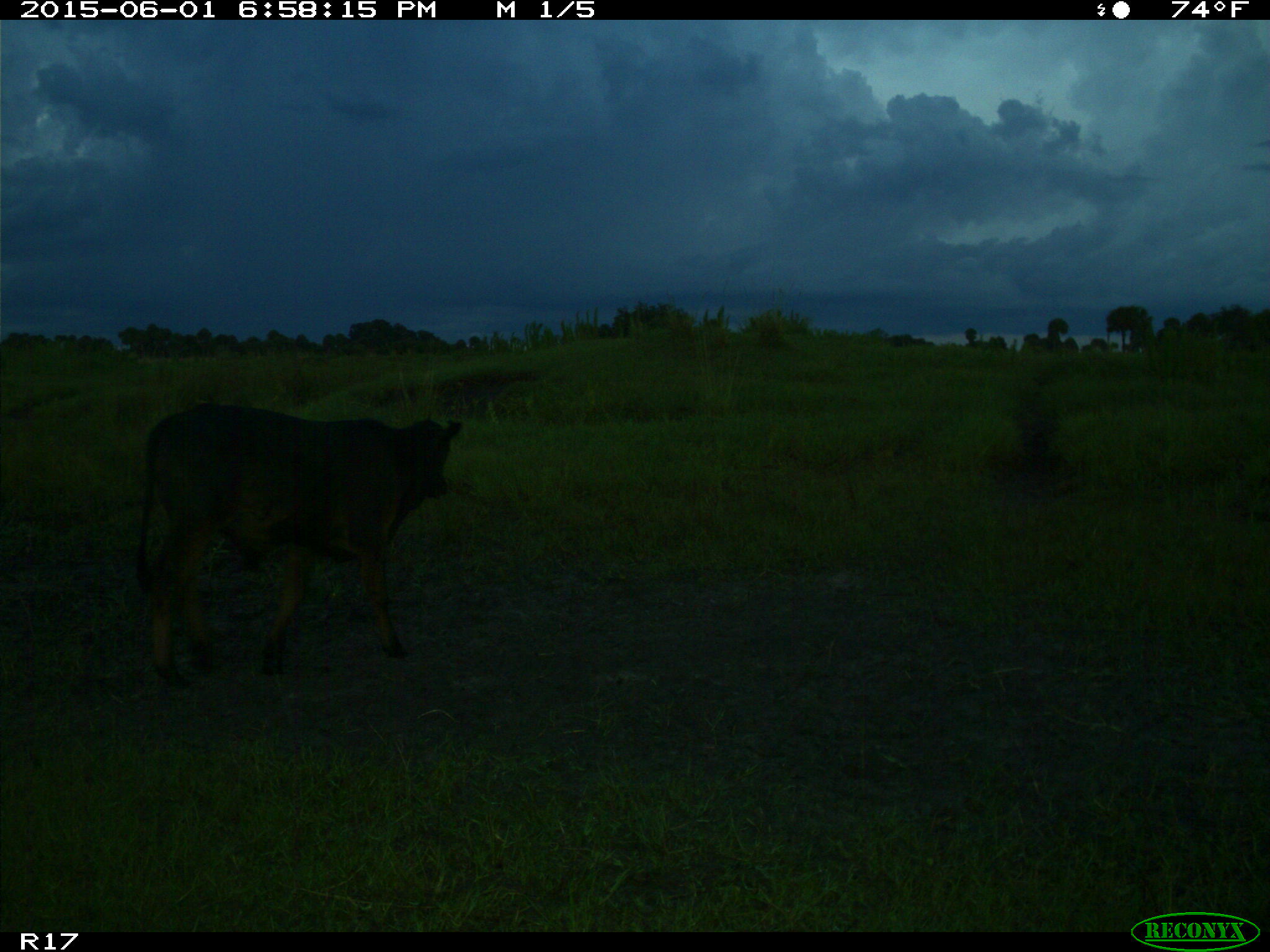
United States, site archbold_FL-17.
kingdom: Animalia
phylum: Chordata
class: Mammalia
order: Artiodactyla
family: Bovidae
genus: Bos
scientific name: Bos taurus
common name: domestic cow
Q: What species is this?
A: Bos taurus (domestic cow).